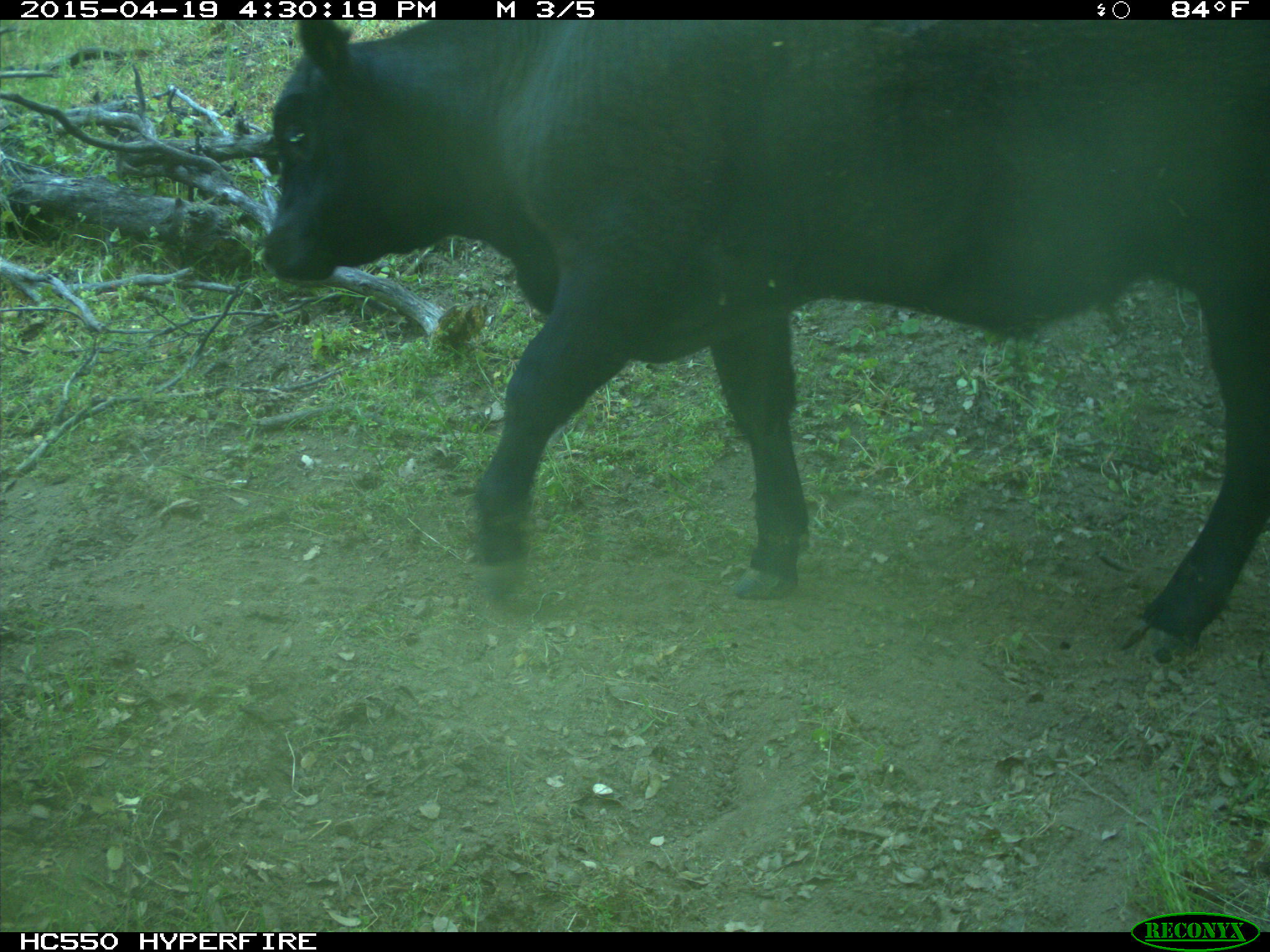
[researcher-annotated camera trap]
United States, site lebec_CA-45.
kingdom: Animalia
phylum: Chordata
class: Mammalia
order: Artiodactyla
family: Bovidae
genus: Bos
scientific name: Bos taurus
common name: domestic cow